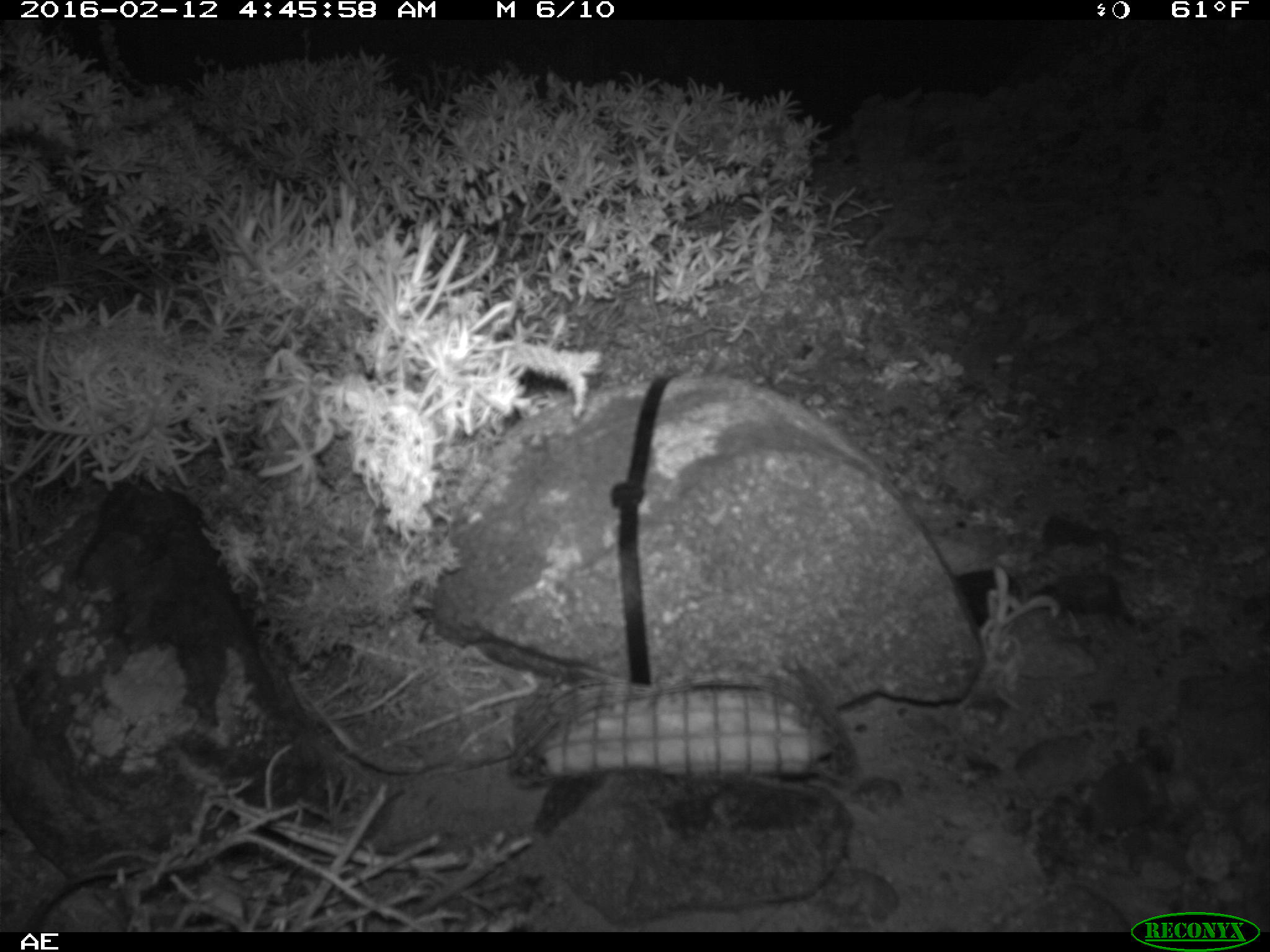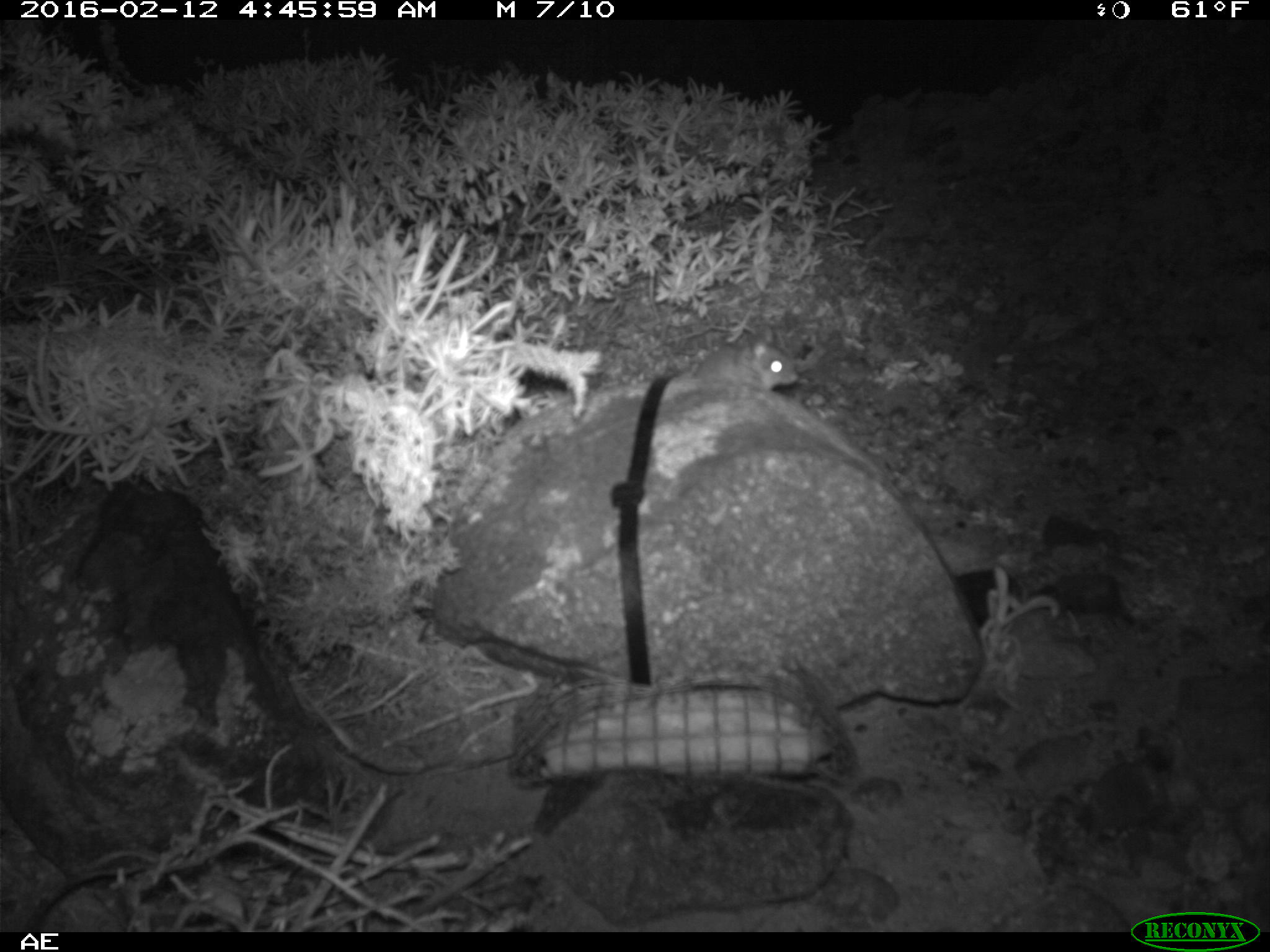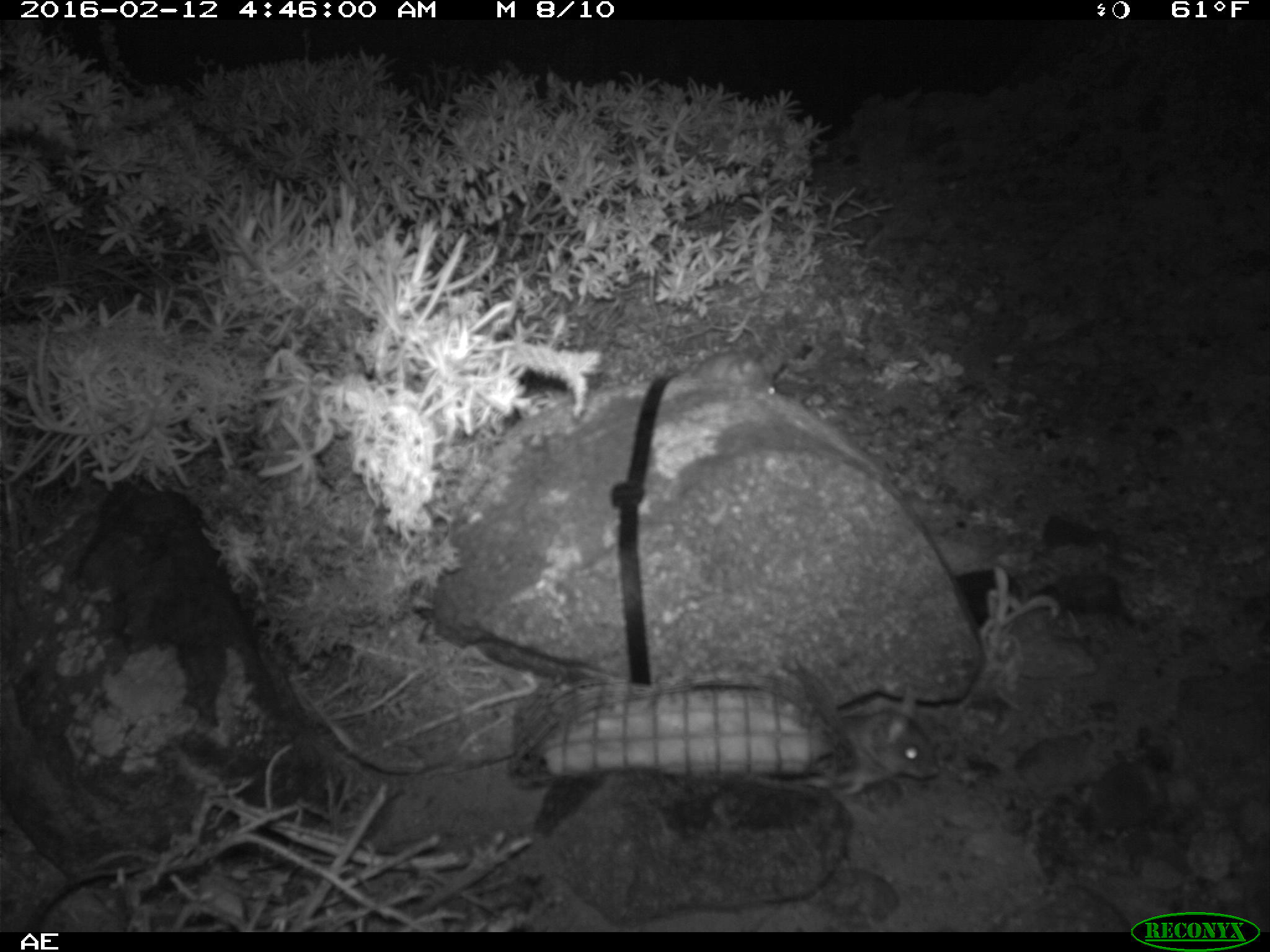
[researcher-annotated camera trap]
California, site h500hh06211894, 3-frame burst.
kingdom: Animalia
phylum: Chordata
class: Mammalia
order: Rodentia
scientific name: Rodentia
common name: rodent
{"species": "rodent (Rodentia)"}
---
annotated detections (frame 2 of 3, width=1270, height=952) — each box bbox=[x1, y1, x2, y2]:
rodent: bbox=[693, 327, 795, 390]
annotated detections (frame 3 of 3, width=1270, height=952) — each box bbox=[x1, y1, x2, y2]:
rodent: bbox=[837, 685, 935, 796]; bbox=[679, 350, 784, 394]